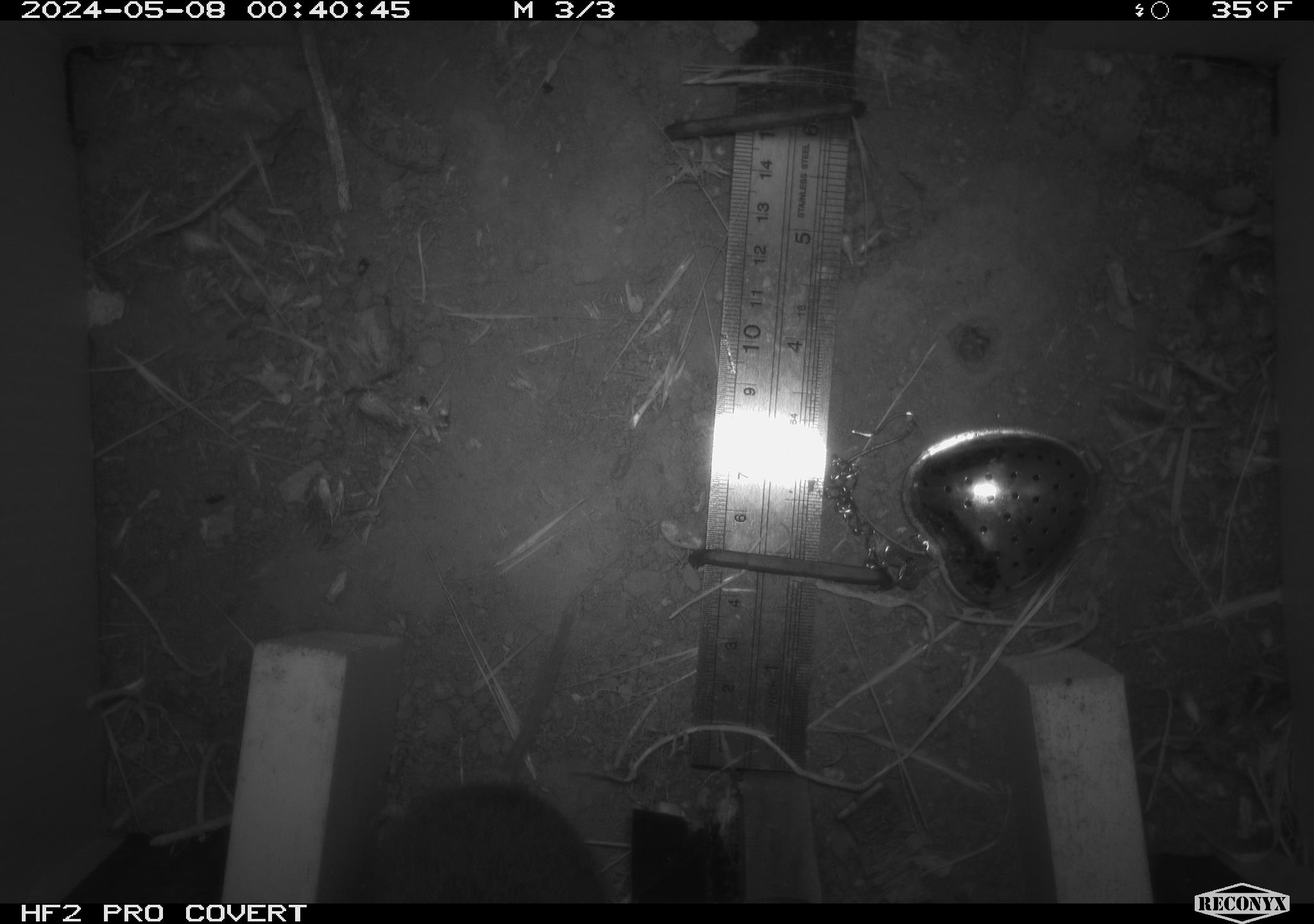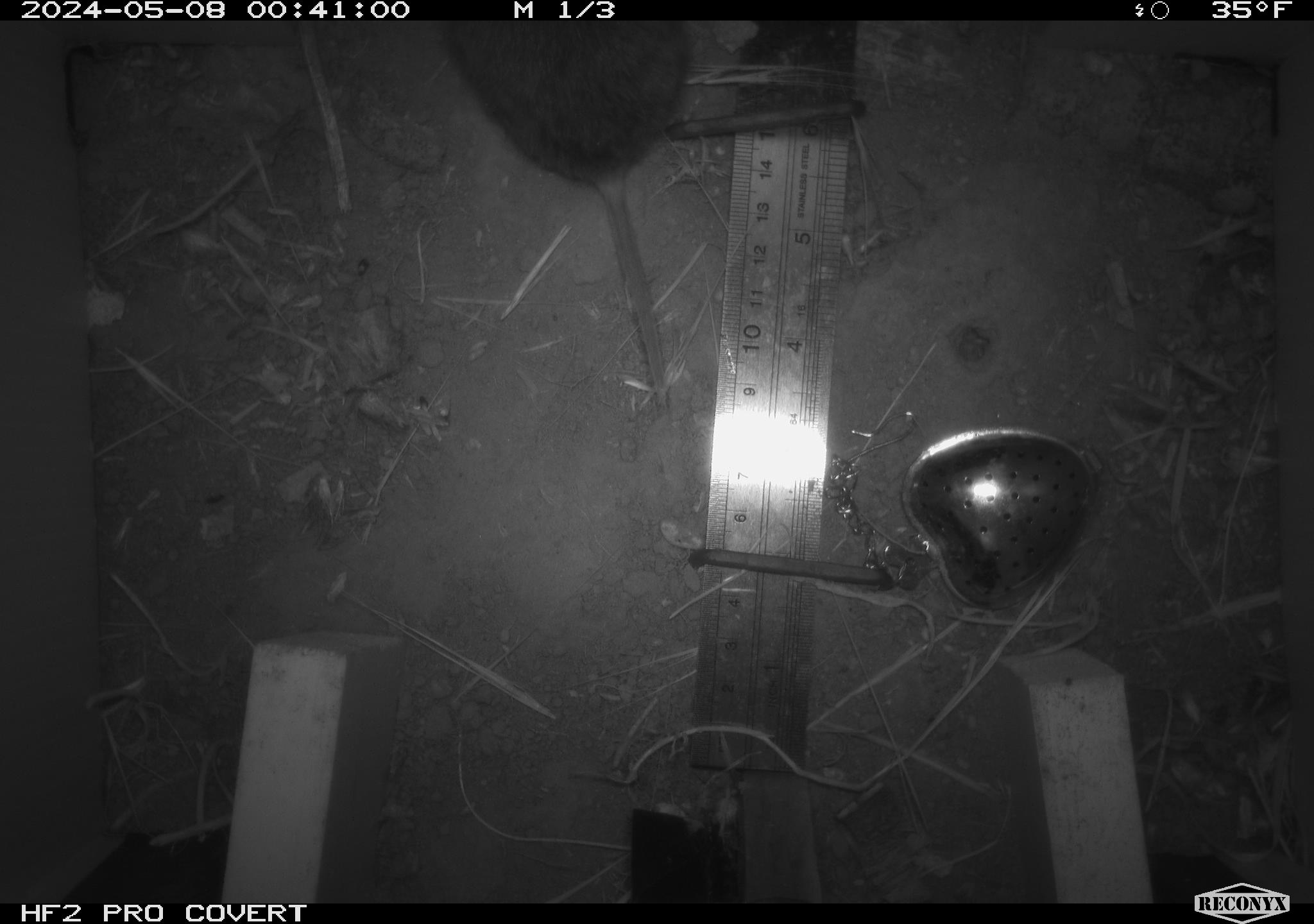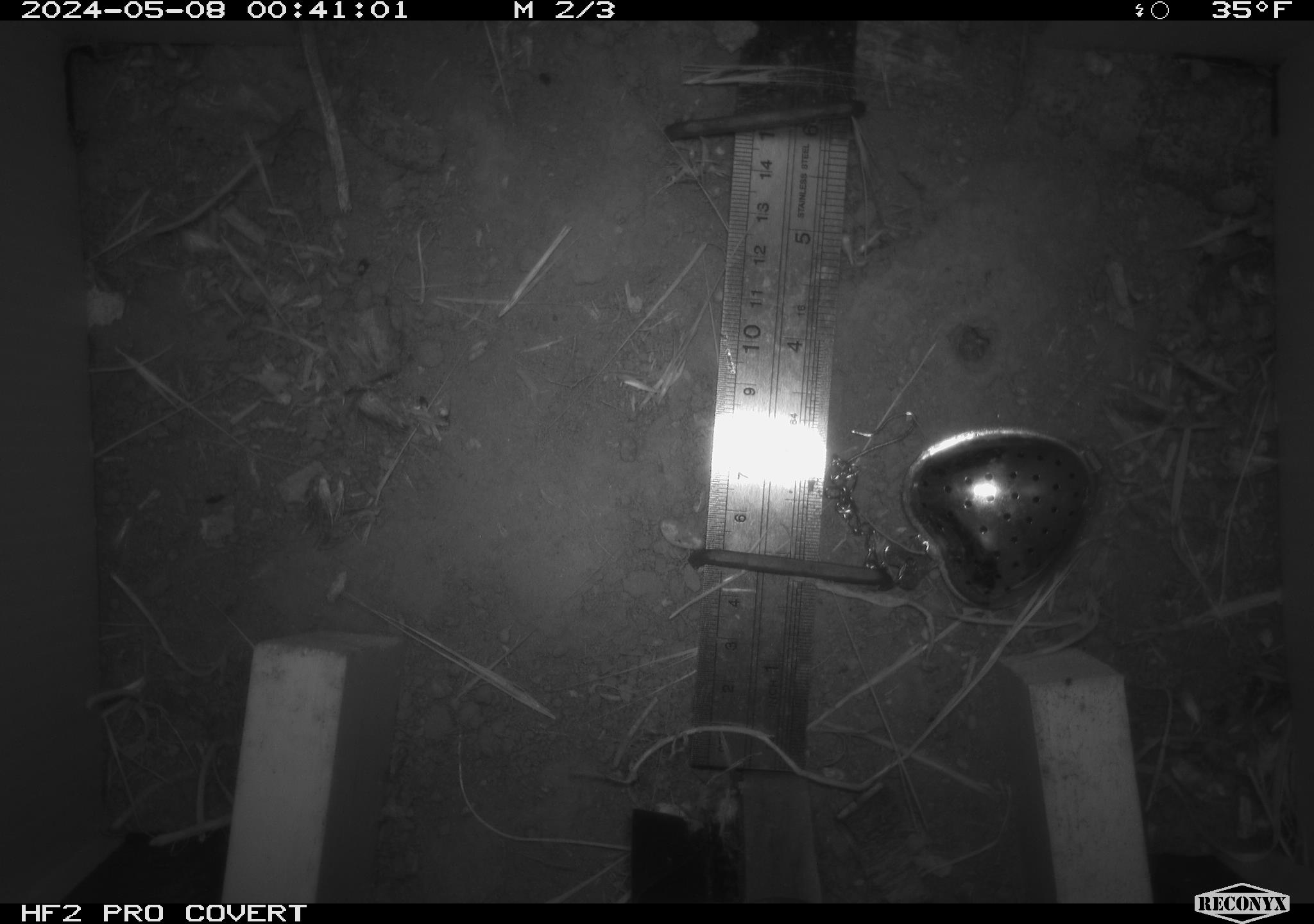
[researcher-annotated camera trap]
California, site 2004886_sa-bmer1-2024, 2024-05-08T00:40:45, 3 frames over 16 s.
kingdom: Animalia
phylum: Chordata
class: Mammalia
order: Rodentia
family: Cricetidae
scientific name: Arvicolinae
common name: voles, lemmings, and muskrats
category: arvicolinae subfamily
Arvicolinae subfamily (voles, lemmings, and muskrats) (Arvicolinae).